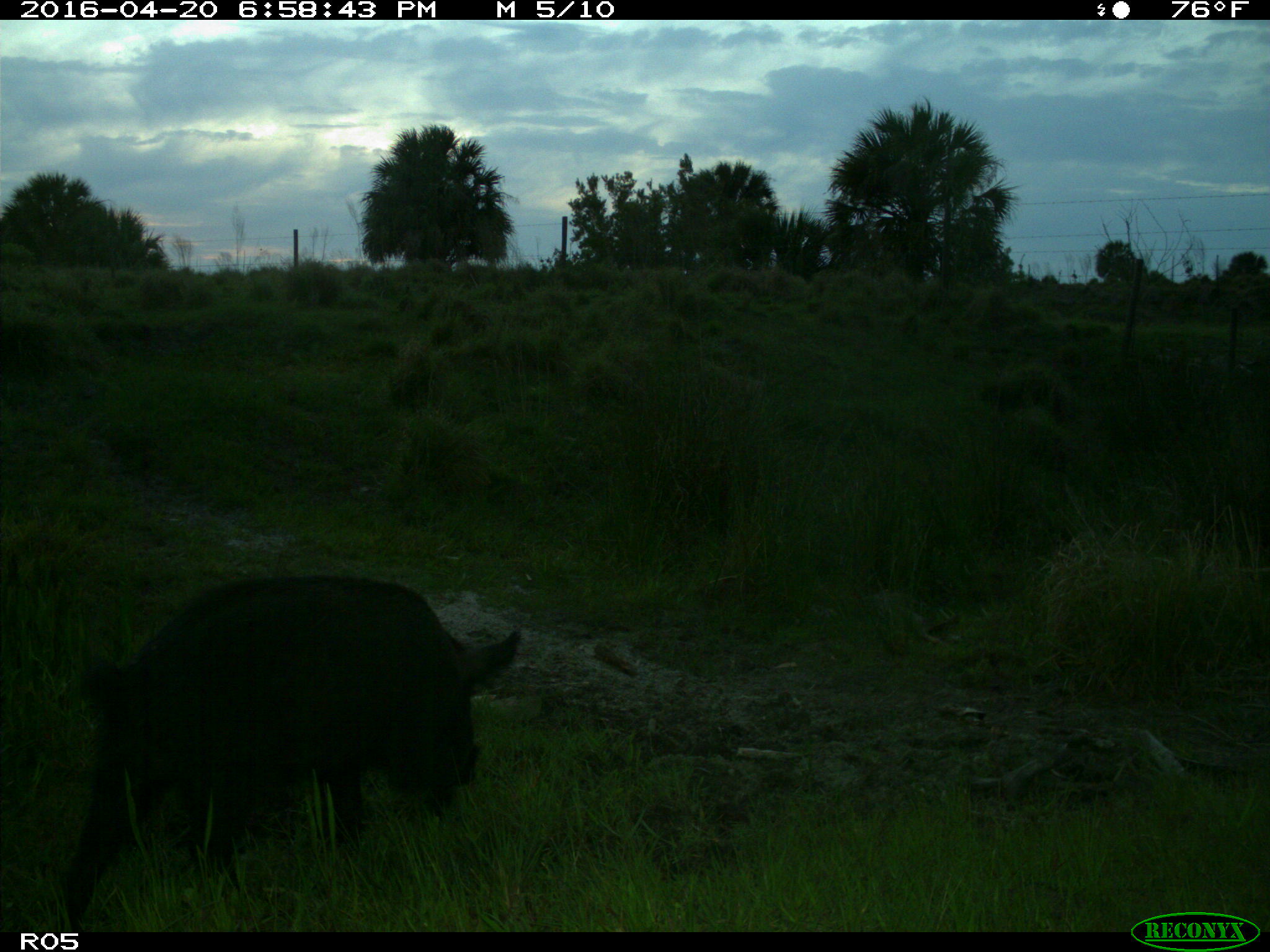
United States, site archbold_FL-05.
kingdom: Animalia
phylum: Chordata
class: Mammalia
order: Artiodactyla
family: Suidae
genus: Sus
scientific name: Sus scrofa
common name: wild boar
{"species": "Sus scrofa (wild boar)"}